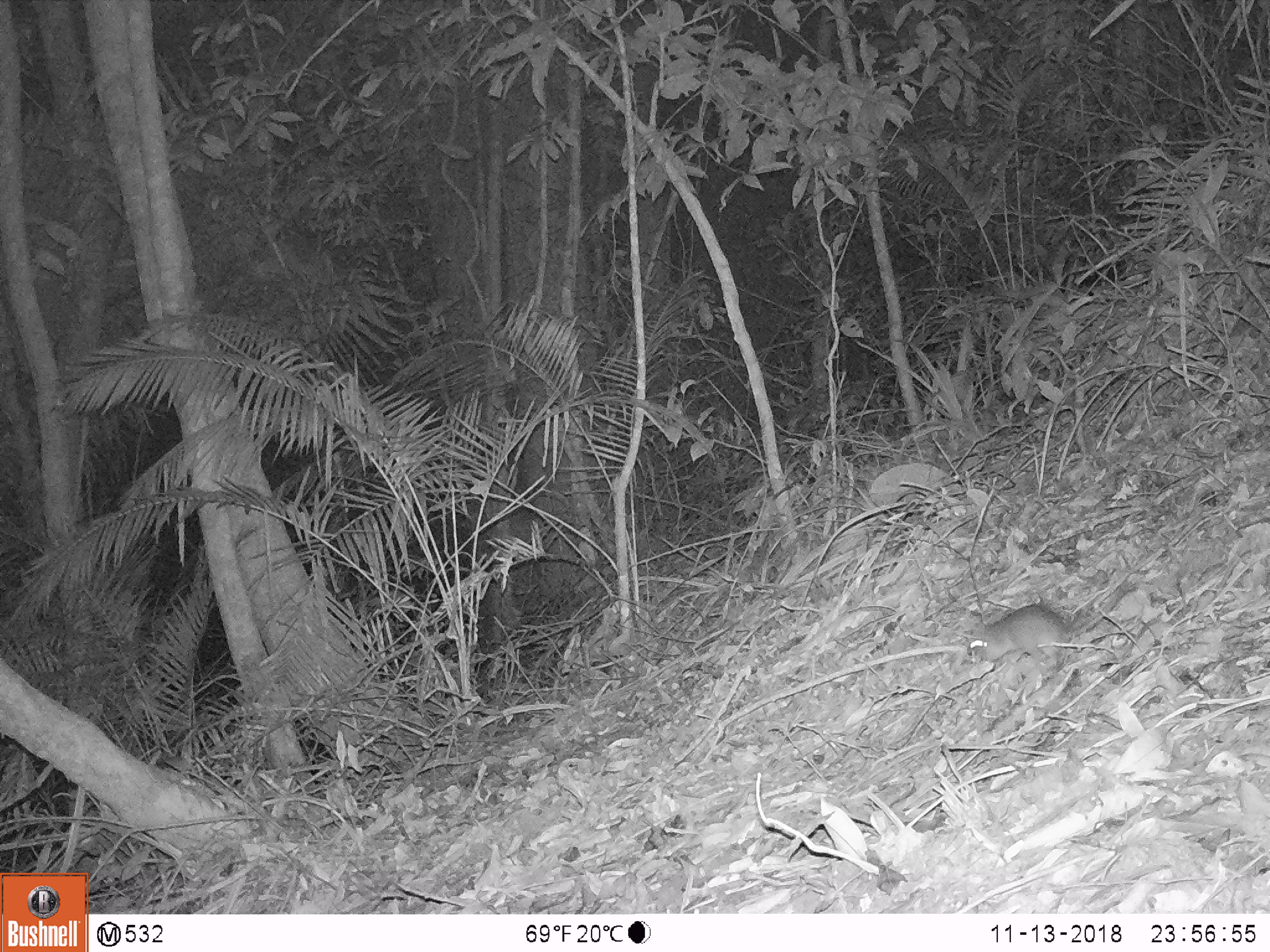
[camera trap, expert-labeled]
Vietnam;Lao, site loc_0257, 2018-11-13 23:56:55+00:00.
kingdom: Animalia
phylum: Chordata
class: Mammalia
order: Rodentia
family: Muridae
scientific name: Muridae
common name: old-world mice and rats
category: unidentified murid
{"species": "unidentified murid (old-world mice and rats) (Muridae)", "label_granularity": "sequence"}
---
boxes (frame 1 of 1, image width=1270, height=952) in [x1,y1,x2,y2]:
unidentified murid: [966,569,1137,672]